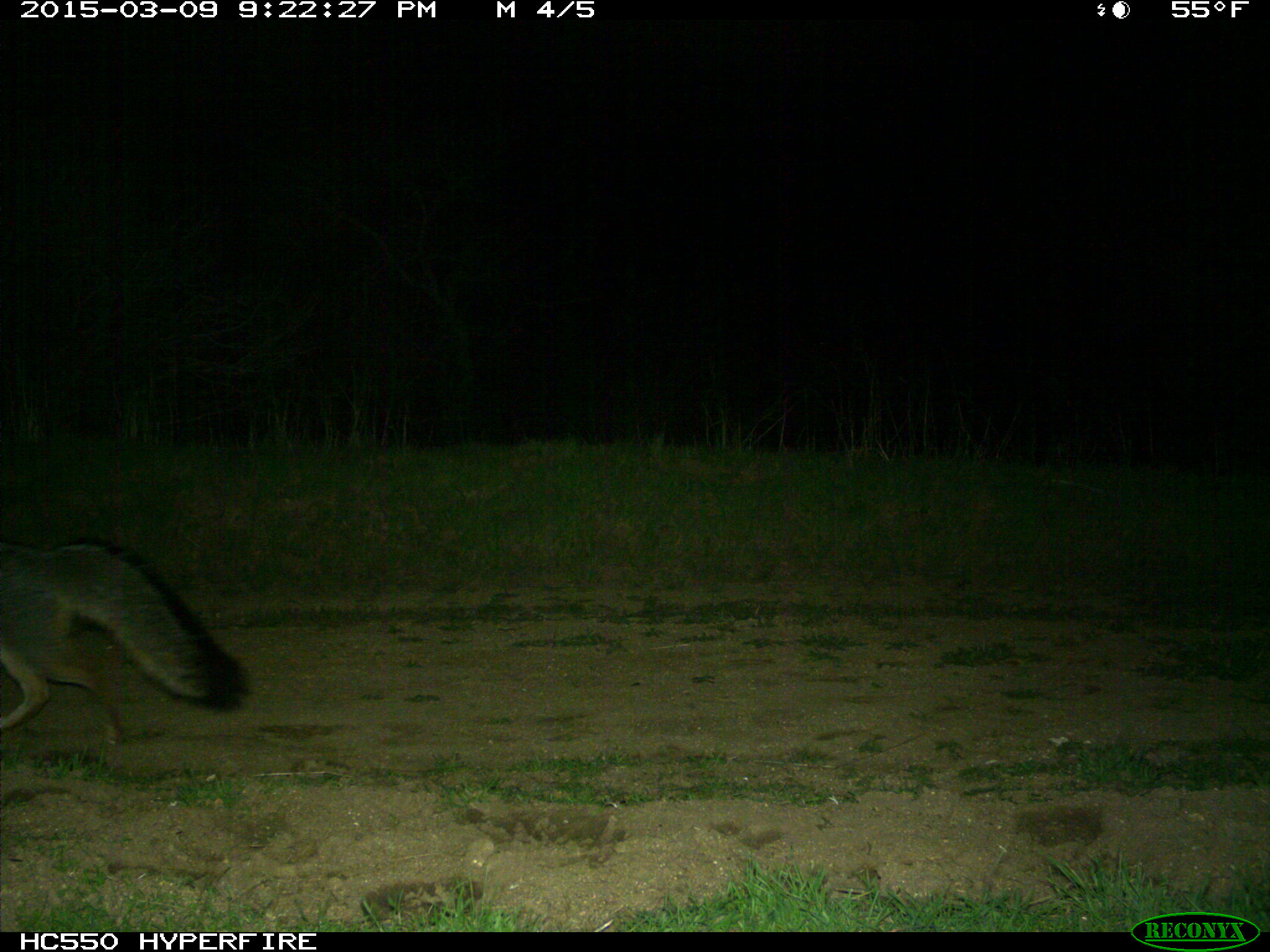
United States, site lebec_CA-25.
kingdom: Animalia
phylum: Chordata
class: Mammalia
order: Carnivora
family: Canidae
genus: Urocyon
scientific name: Urocyon cinereoargenteus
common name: gray fox